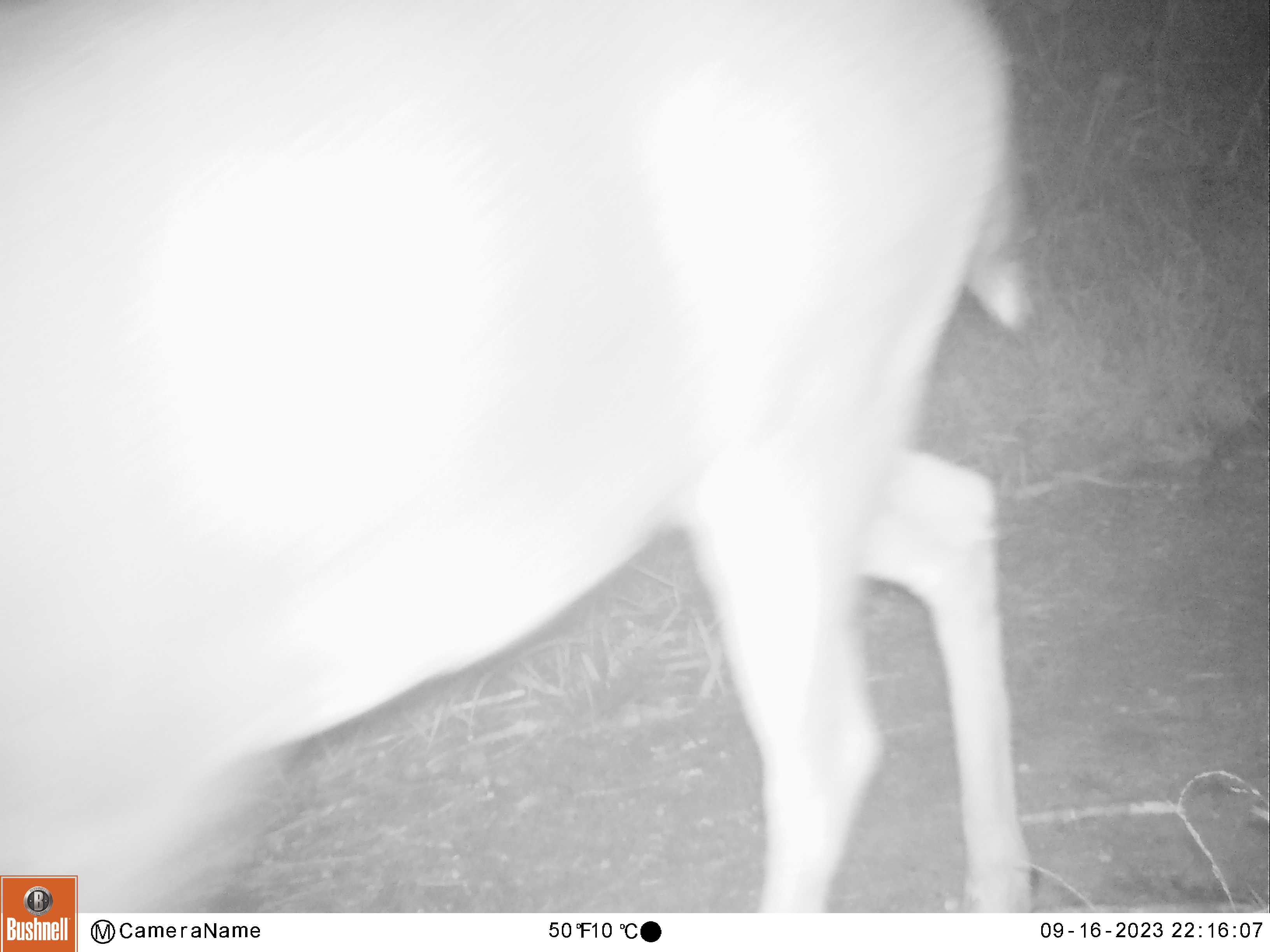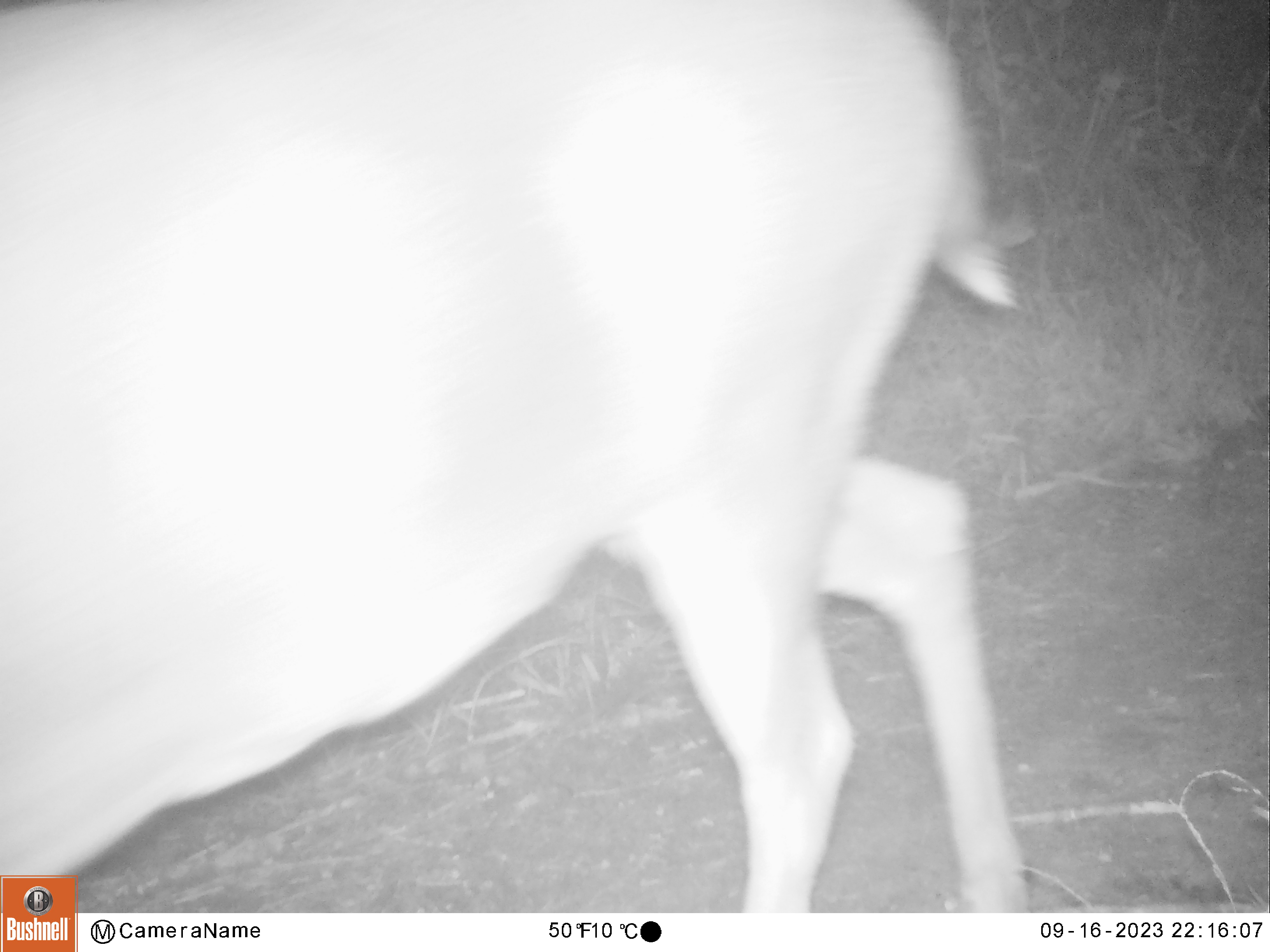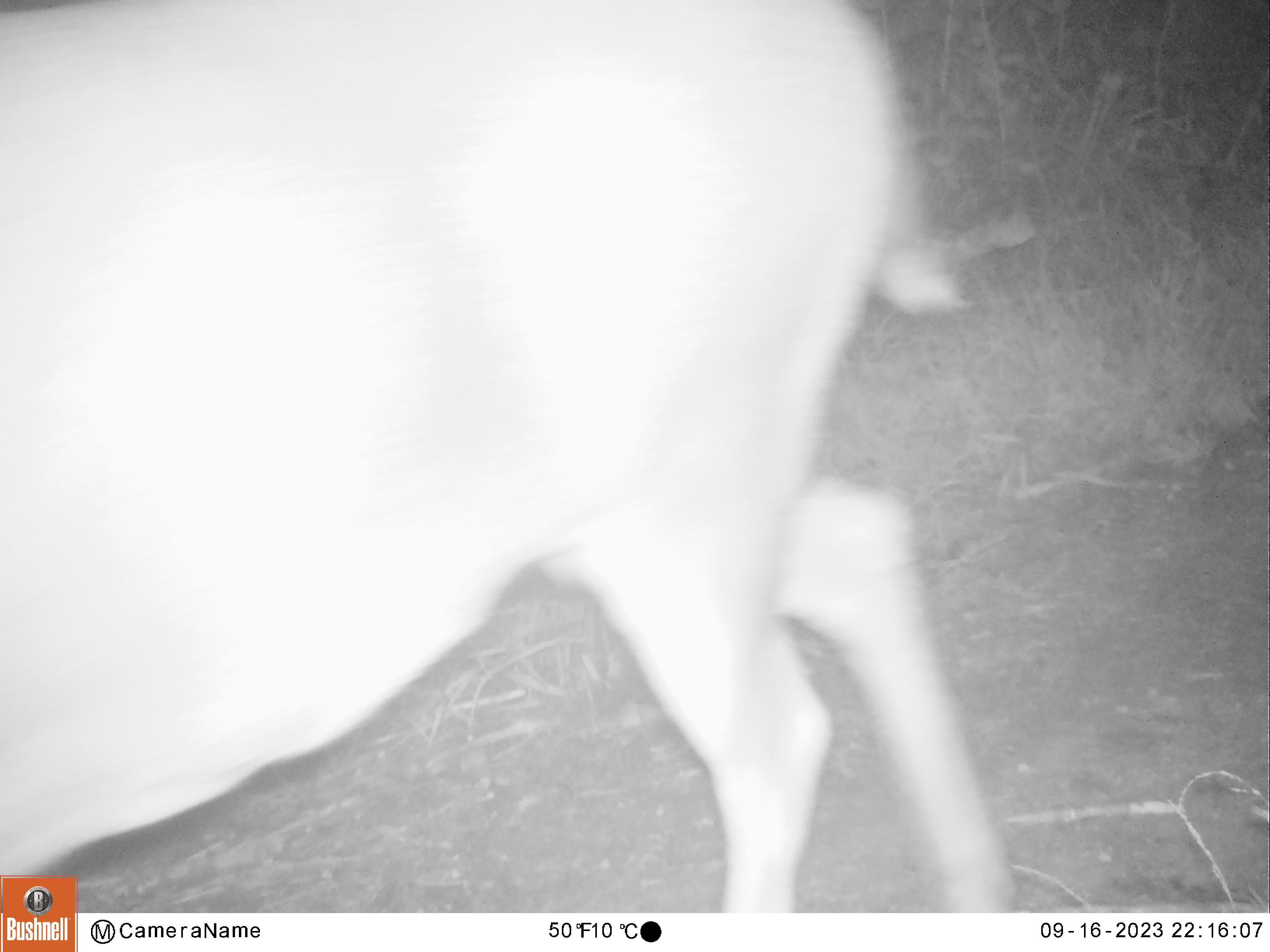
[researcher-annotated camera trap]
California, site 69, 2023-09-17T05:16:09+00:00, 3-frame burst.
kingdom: Animalia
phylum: Chordata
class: Mammalia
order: Artiodactyla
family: Cervidae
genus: Odocoileus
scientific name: Odocoileus hemionus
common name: mule deer